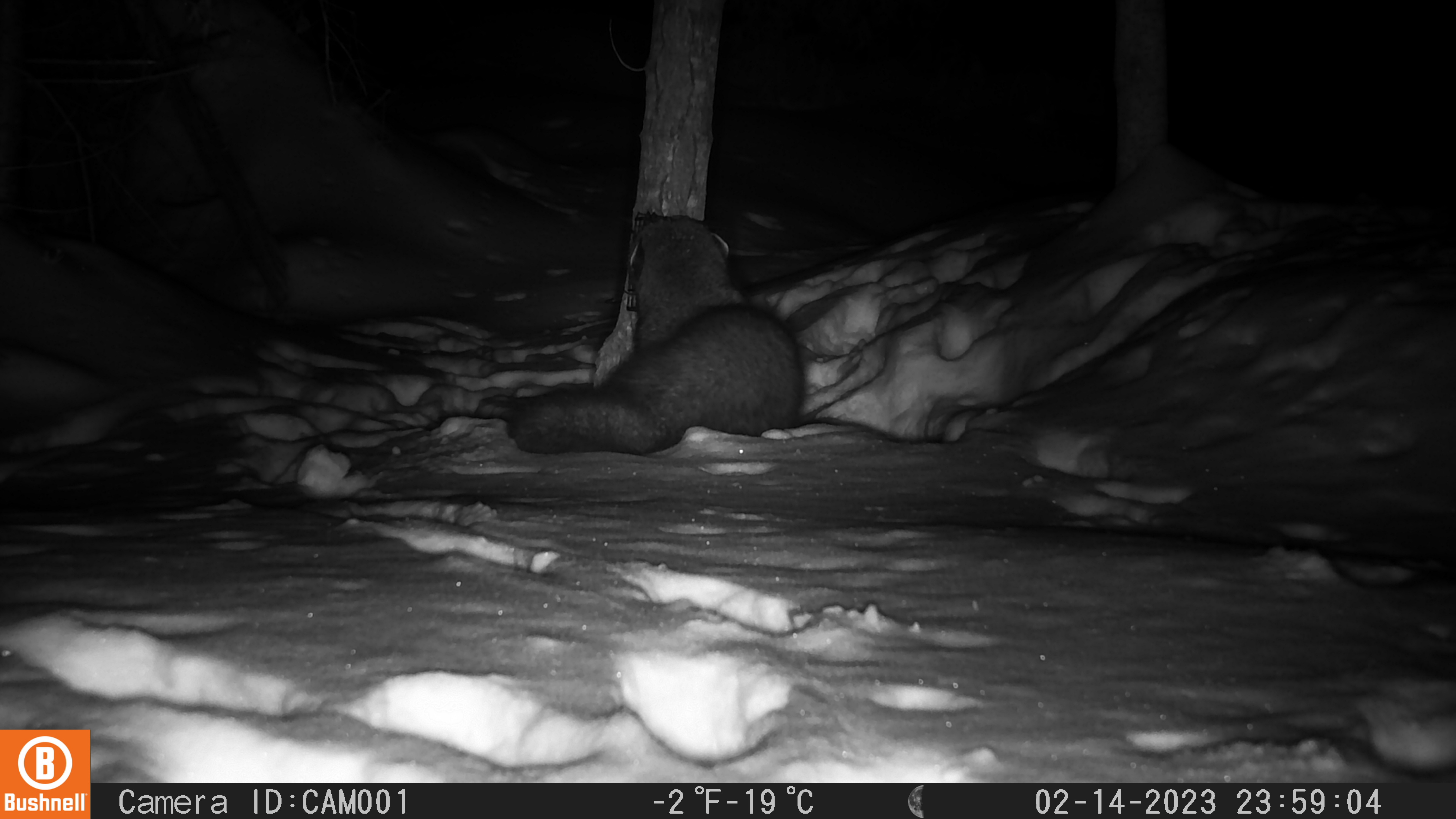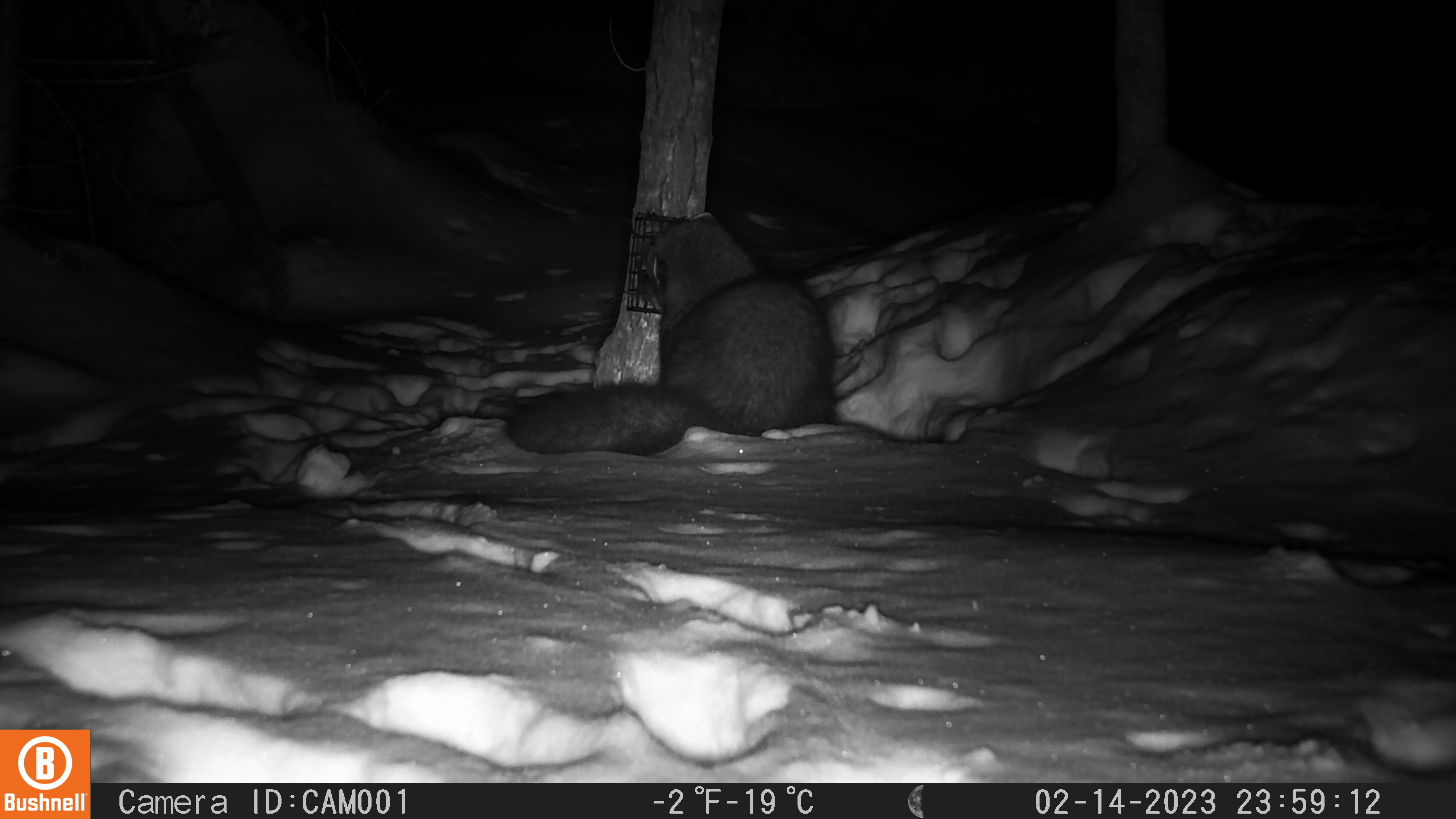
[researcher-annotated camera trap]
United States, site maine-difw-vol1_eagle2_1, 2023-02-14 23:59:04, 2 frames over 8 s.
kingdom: Animalia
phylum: Chordata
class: Mammalia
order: Carnivora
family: Mustelidae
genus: Pekania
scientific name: Pekania pennanti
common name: fisher